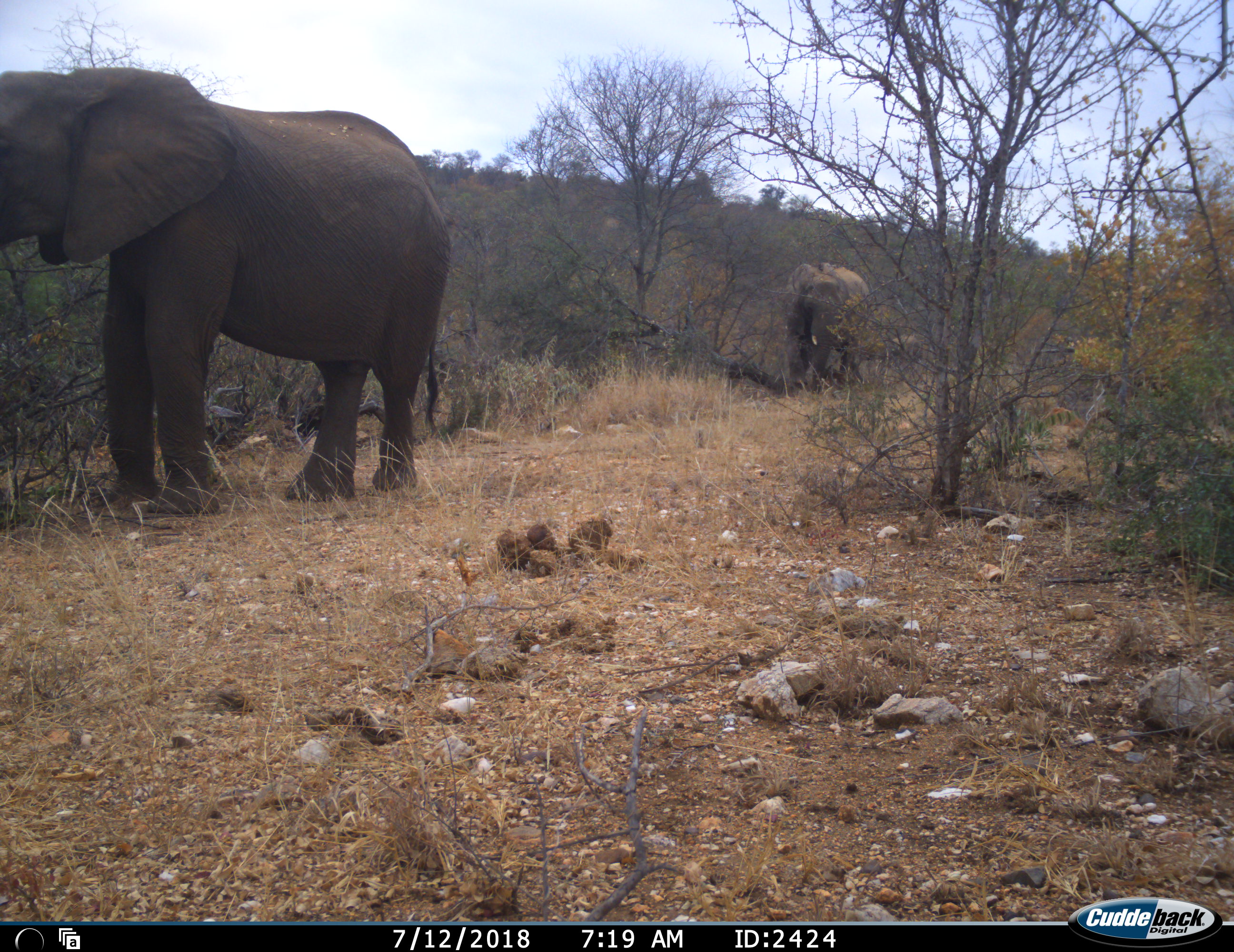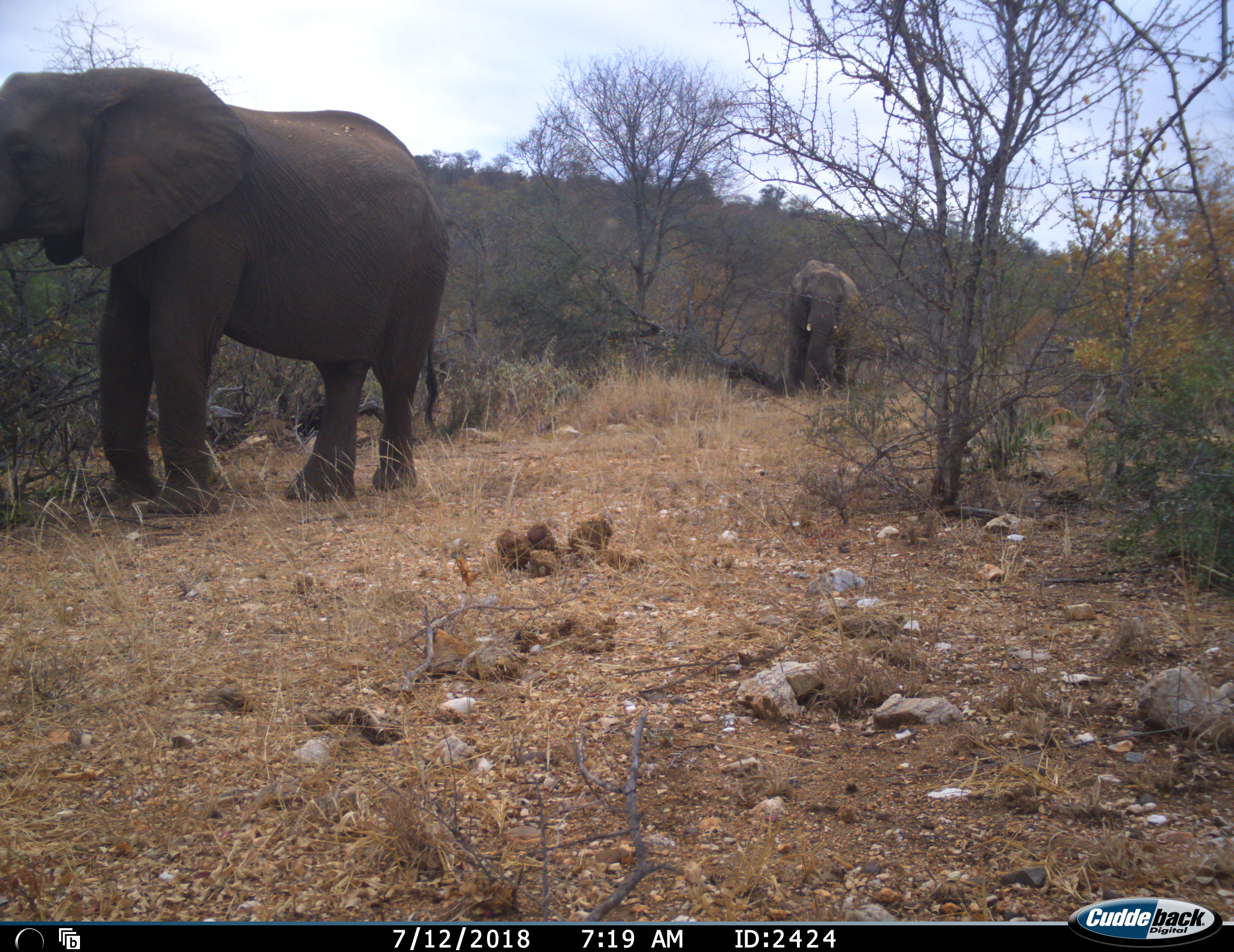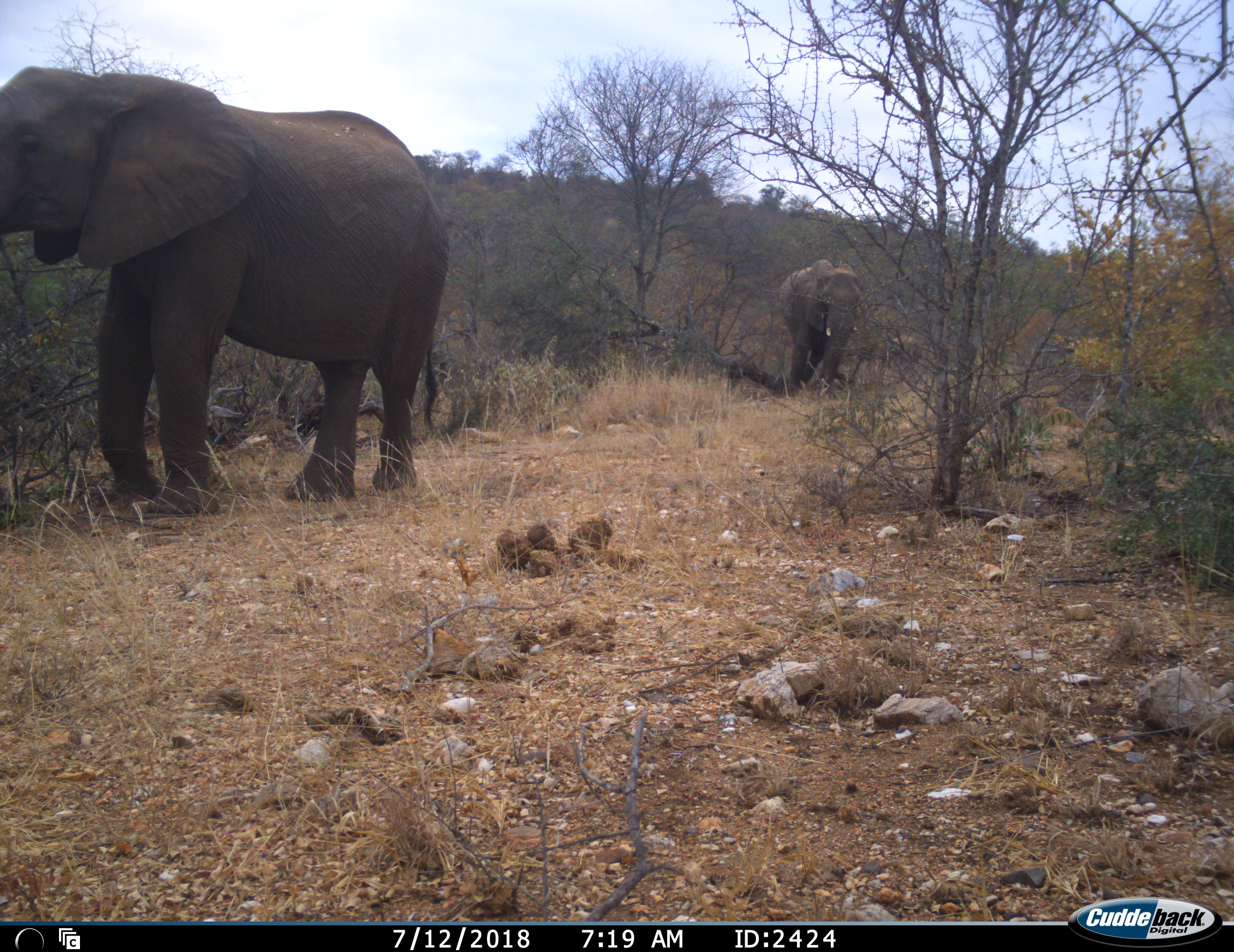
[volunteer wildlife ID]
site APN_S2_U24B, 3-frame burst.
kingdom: Animalia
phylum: Chordata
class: Mammalia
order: Proboscidea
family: Elephantidae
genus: Loxodonta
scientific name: Loxodonta africana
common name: african bush elephant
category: elephant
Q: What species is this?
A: Elephant (african bush elephant) (Loxodonta africana).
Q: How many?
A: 2.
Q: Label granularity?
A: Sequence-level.